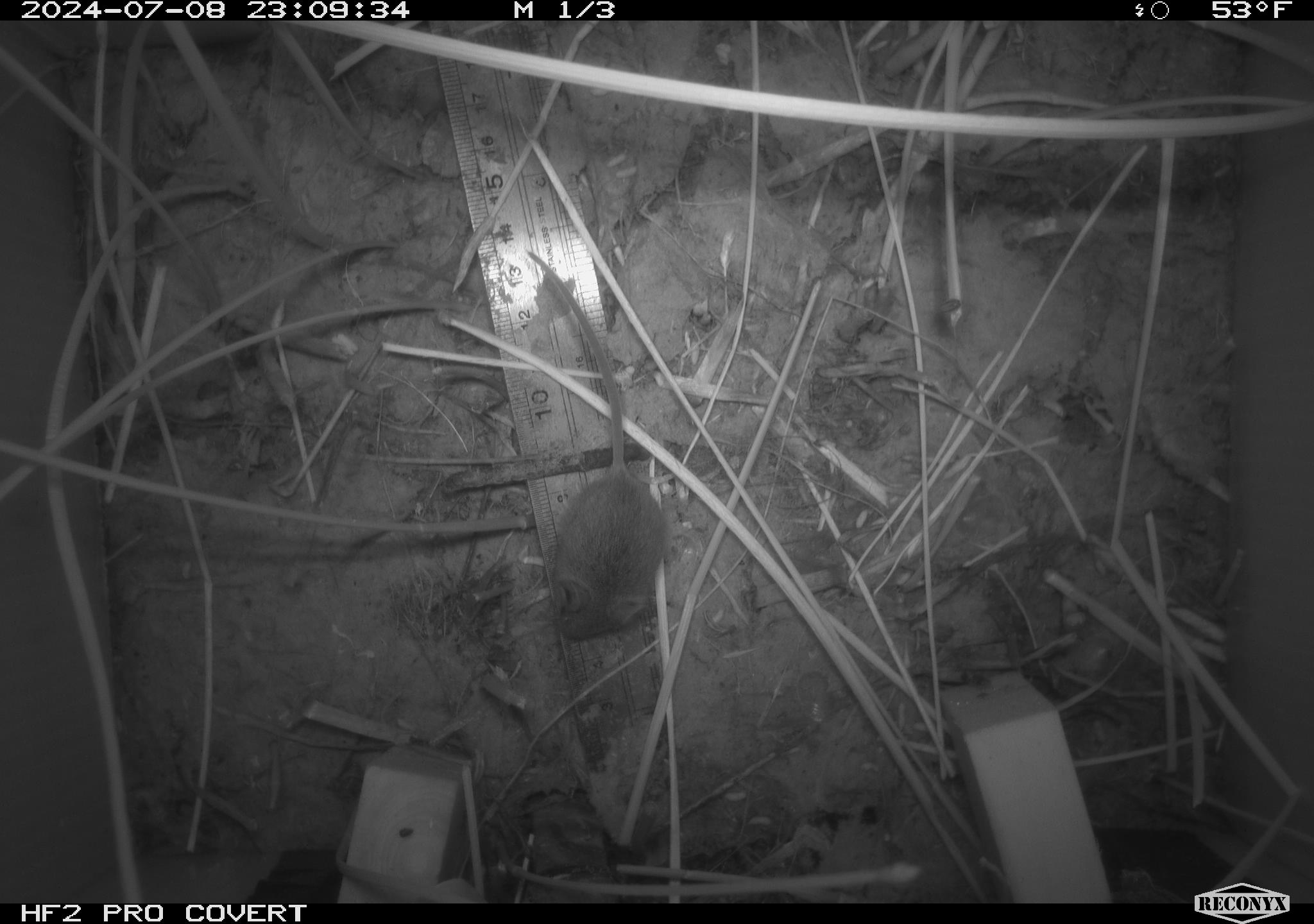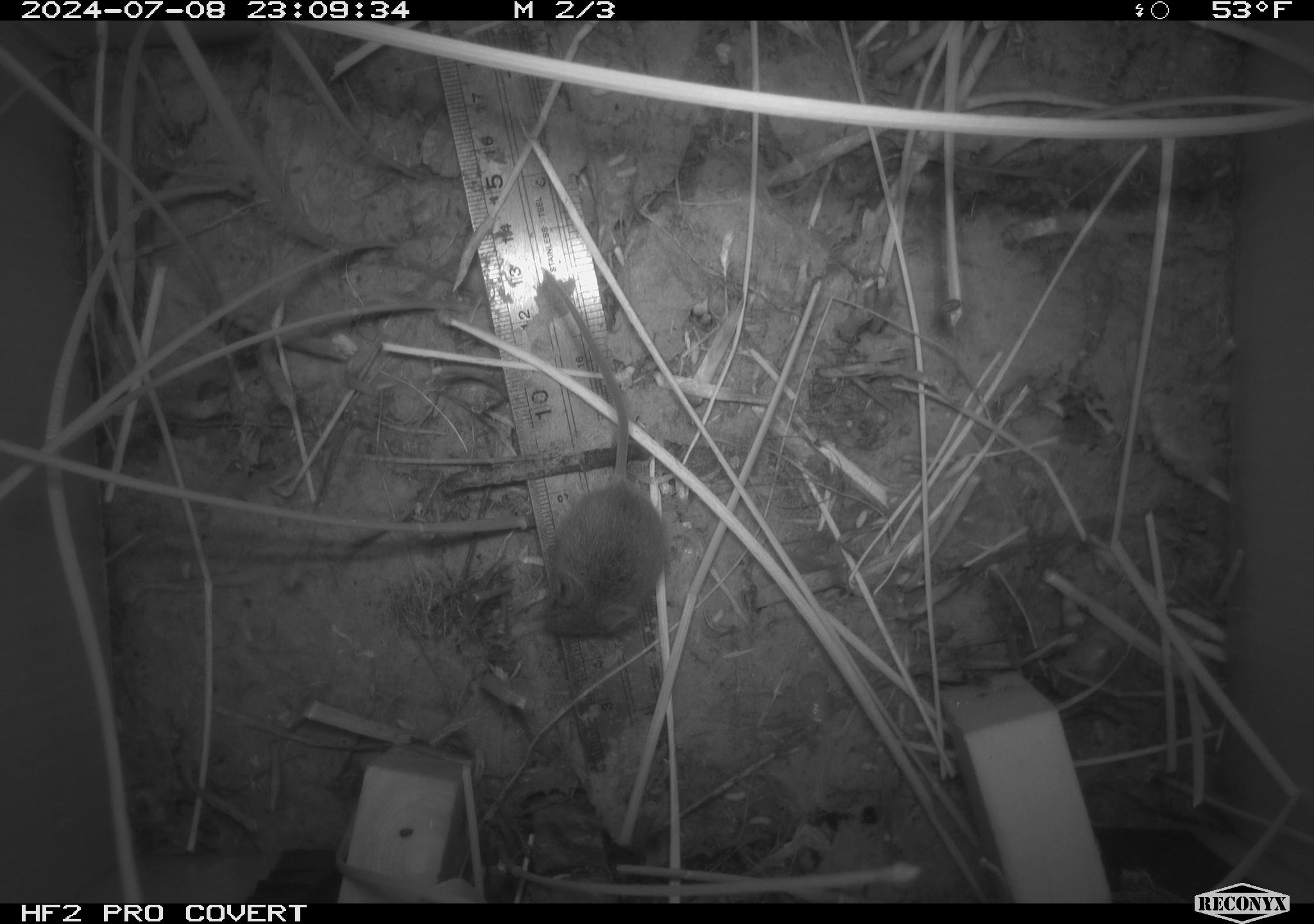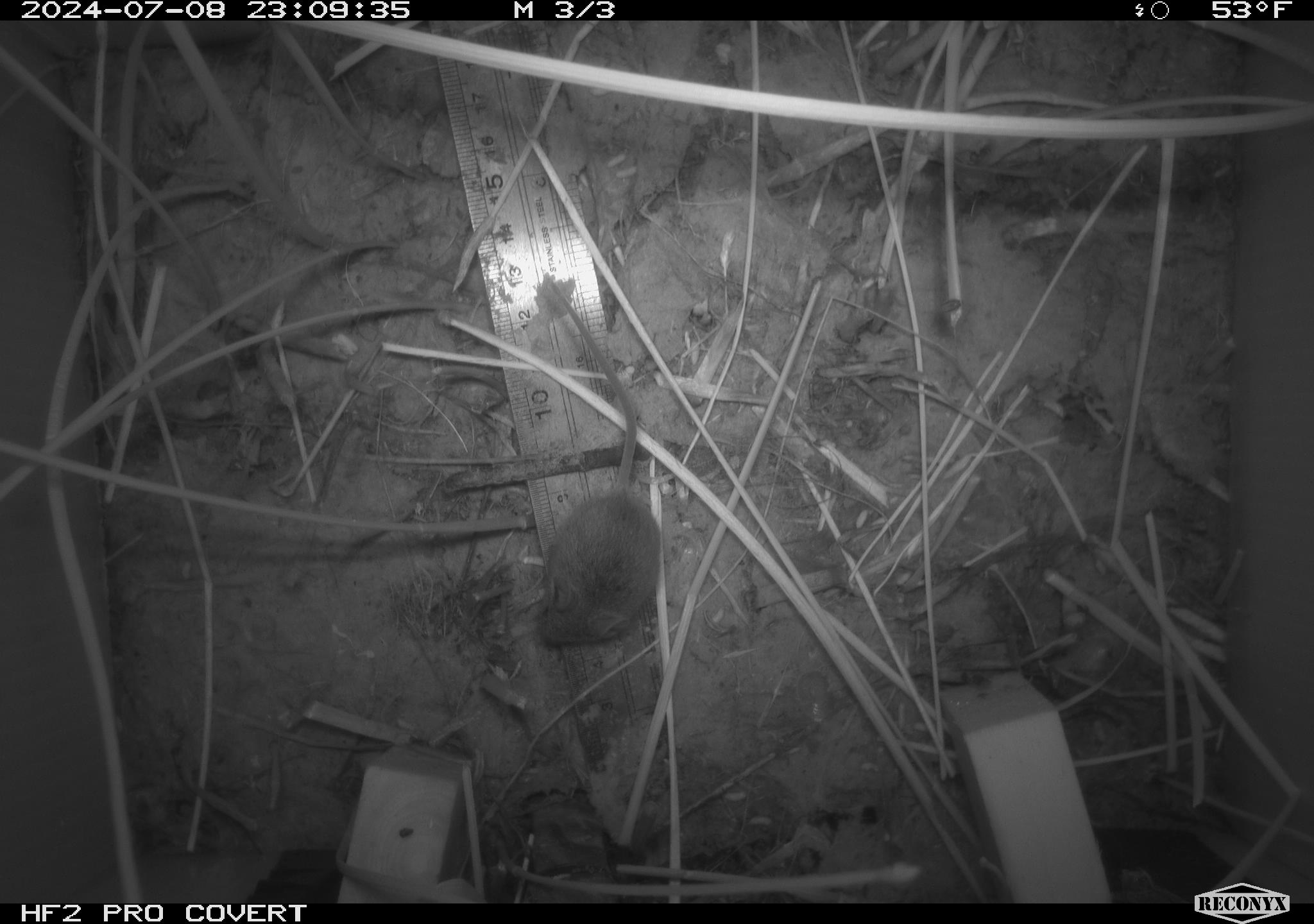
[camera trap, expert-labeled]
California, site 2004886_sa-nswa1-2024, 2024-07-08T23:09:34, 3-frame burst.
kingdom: Animalia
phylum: Chordata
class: Mammalia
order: Rodentia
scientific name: Rodentia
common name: rodent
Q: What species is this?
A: Rodent (Rodentia).